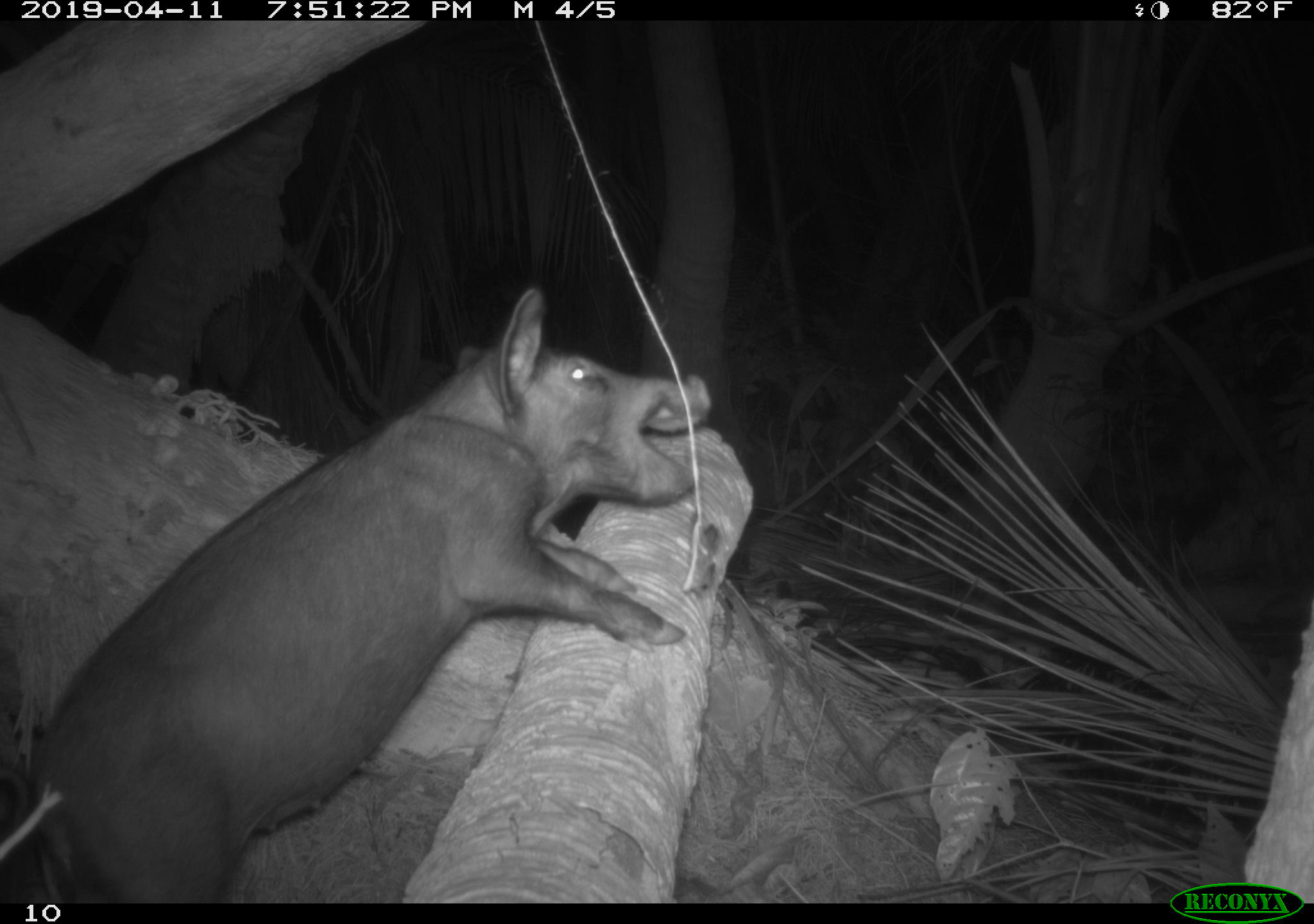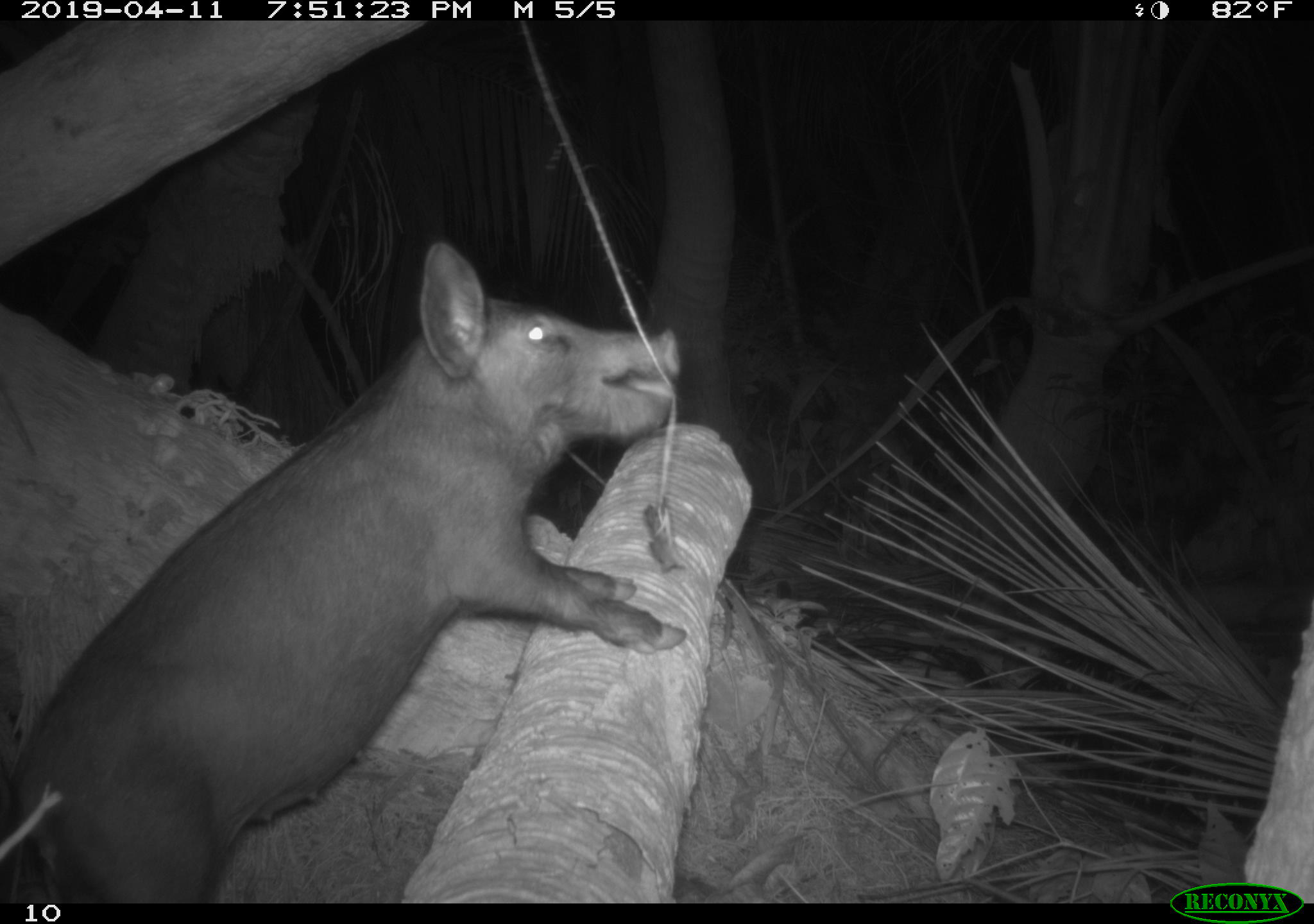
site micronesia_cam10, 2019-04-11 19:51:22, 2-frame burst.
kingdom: Animalia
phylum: Chordata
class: Mammalia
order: Artiodactyla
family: Suidae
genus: Sus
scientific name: Sus scrofa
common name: pig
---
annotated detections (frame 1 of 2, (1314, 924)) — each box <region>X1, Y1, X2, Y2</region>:
pig: <region>2, 289, 741, 900</region>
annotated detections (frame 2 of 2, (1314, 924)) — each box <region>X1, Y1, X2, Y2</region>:
pig: <region>2, 241, 695, 898</region>